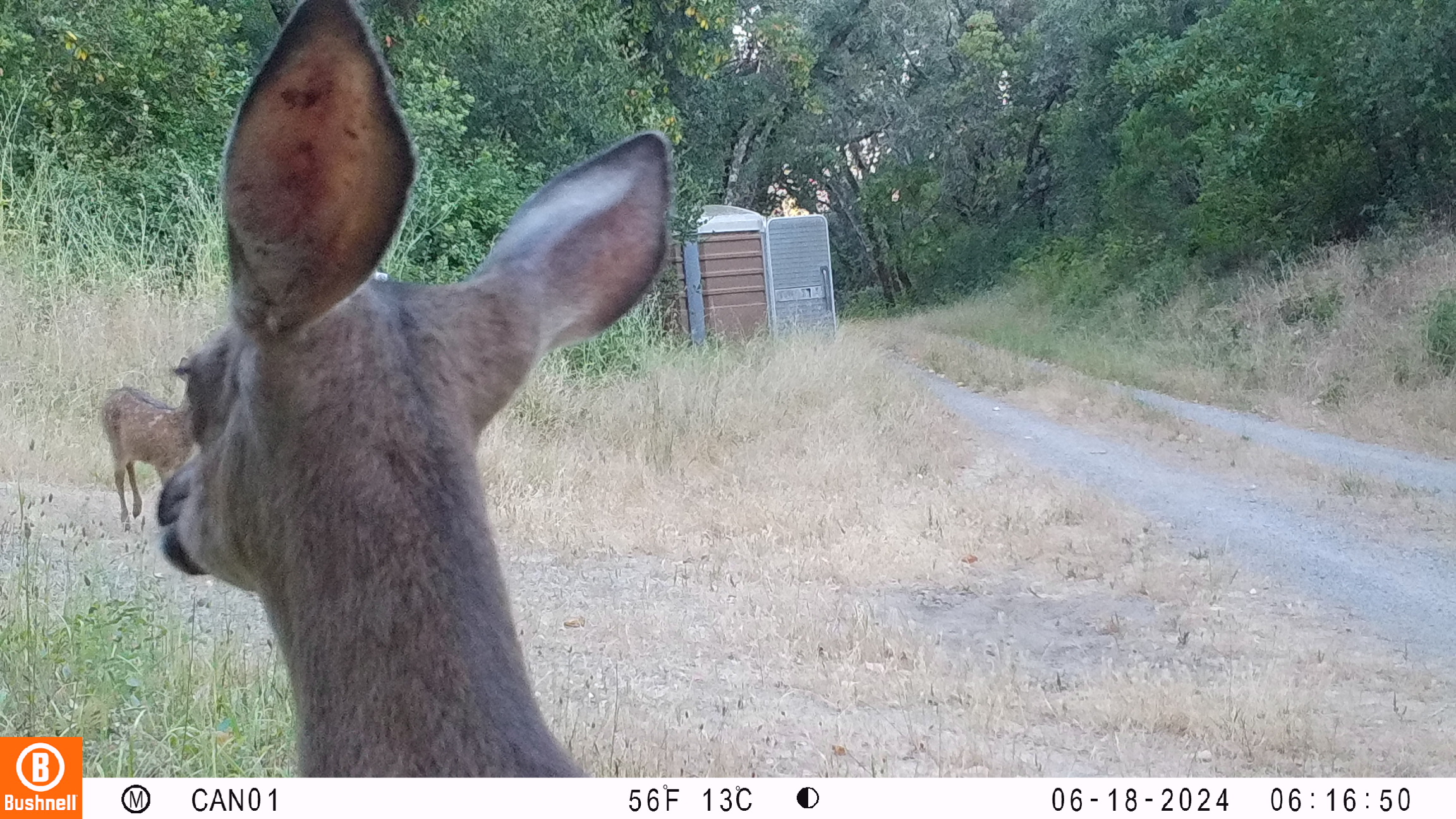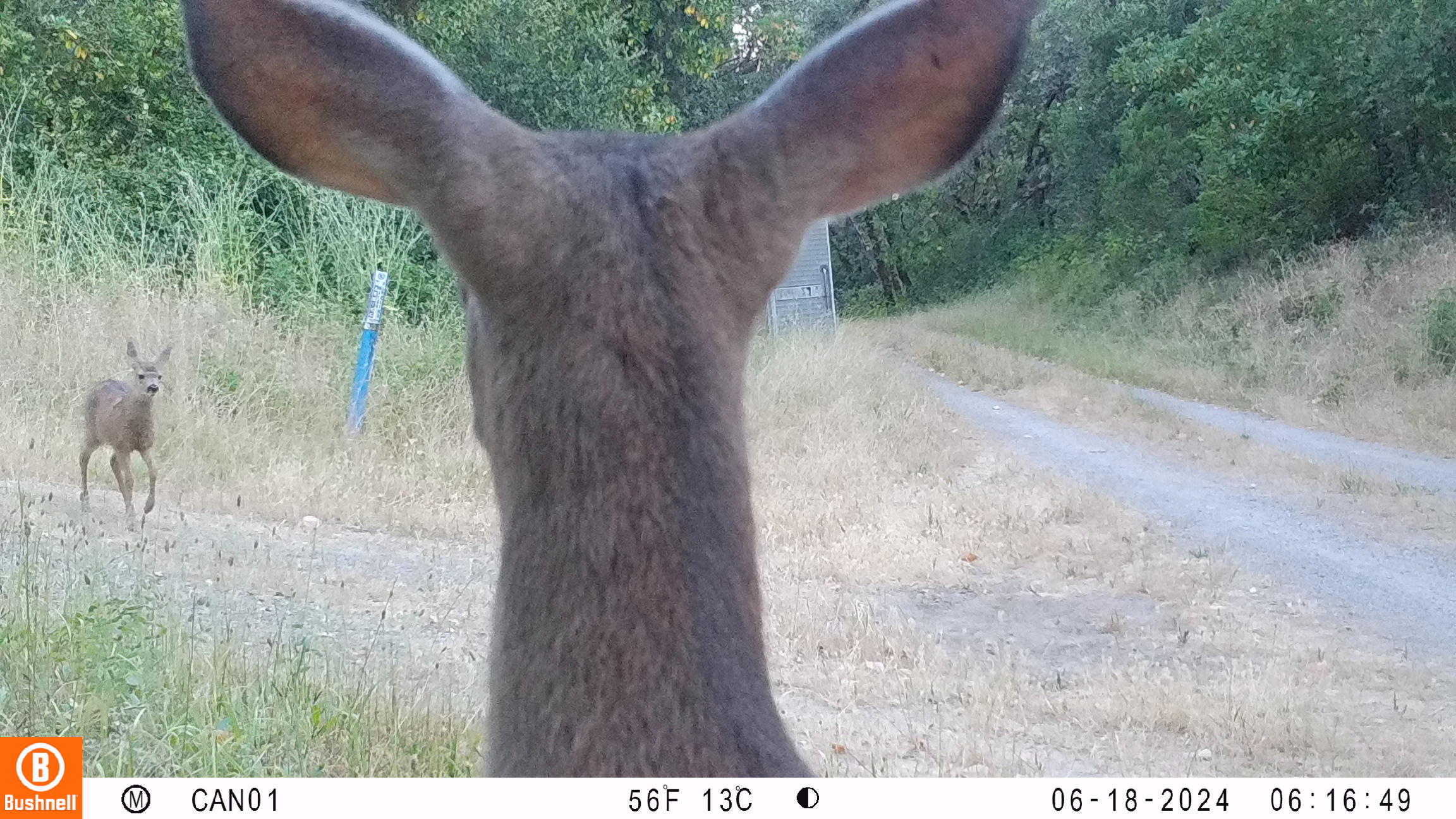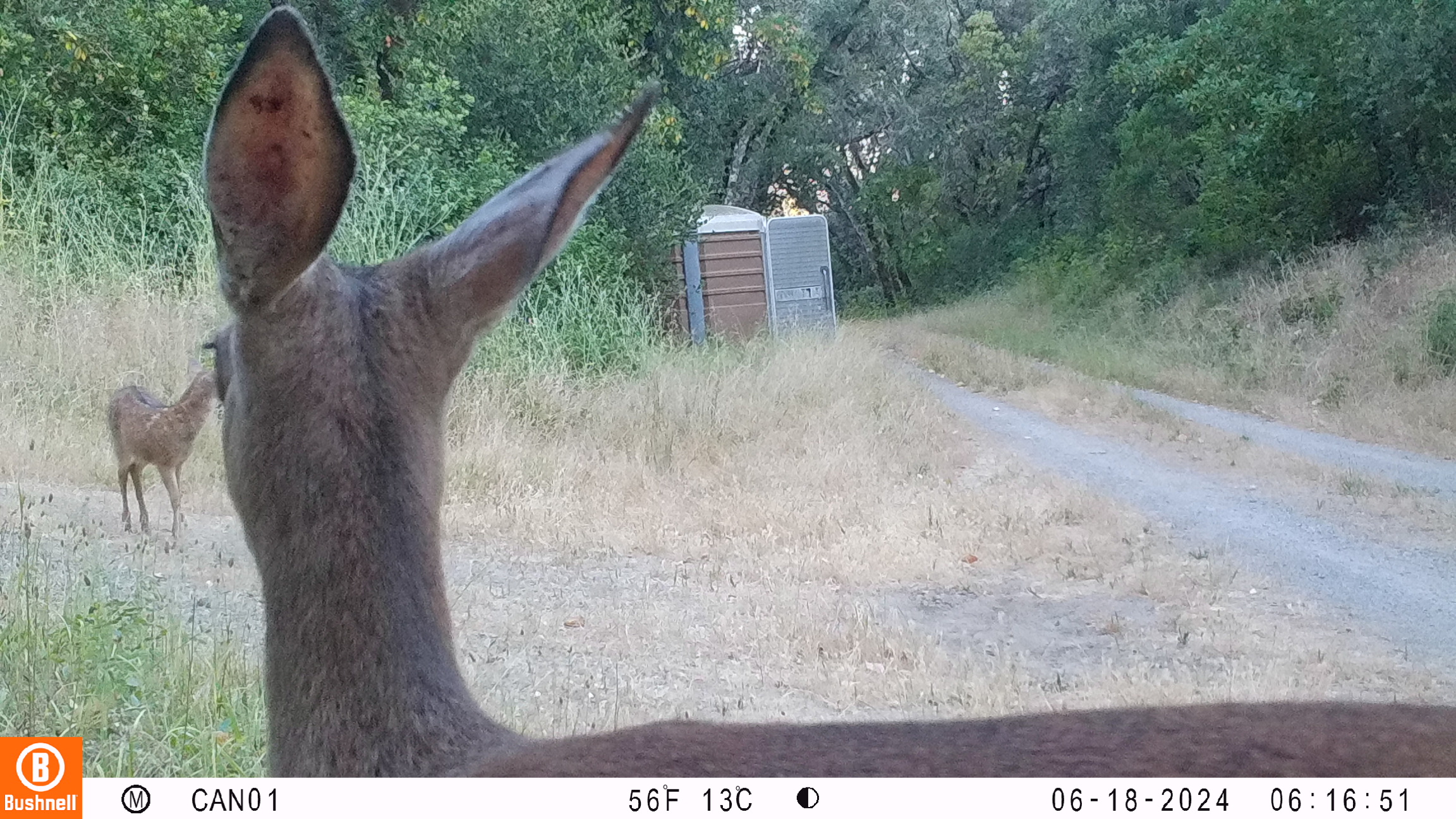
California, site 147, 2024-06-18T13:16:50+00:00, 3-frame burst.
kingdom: Animalia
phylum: Chordata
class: Mammalia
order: Artiodactyla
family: Cervidae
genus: Odocoileus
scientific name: Odocoileus hemionus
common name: mule deer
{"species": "mule deer (Odocoileus hemionus)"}